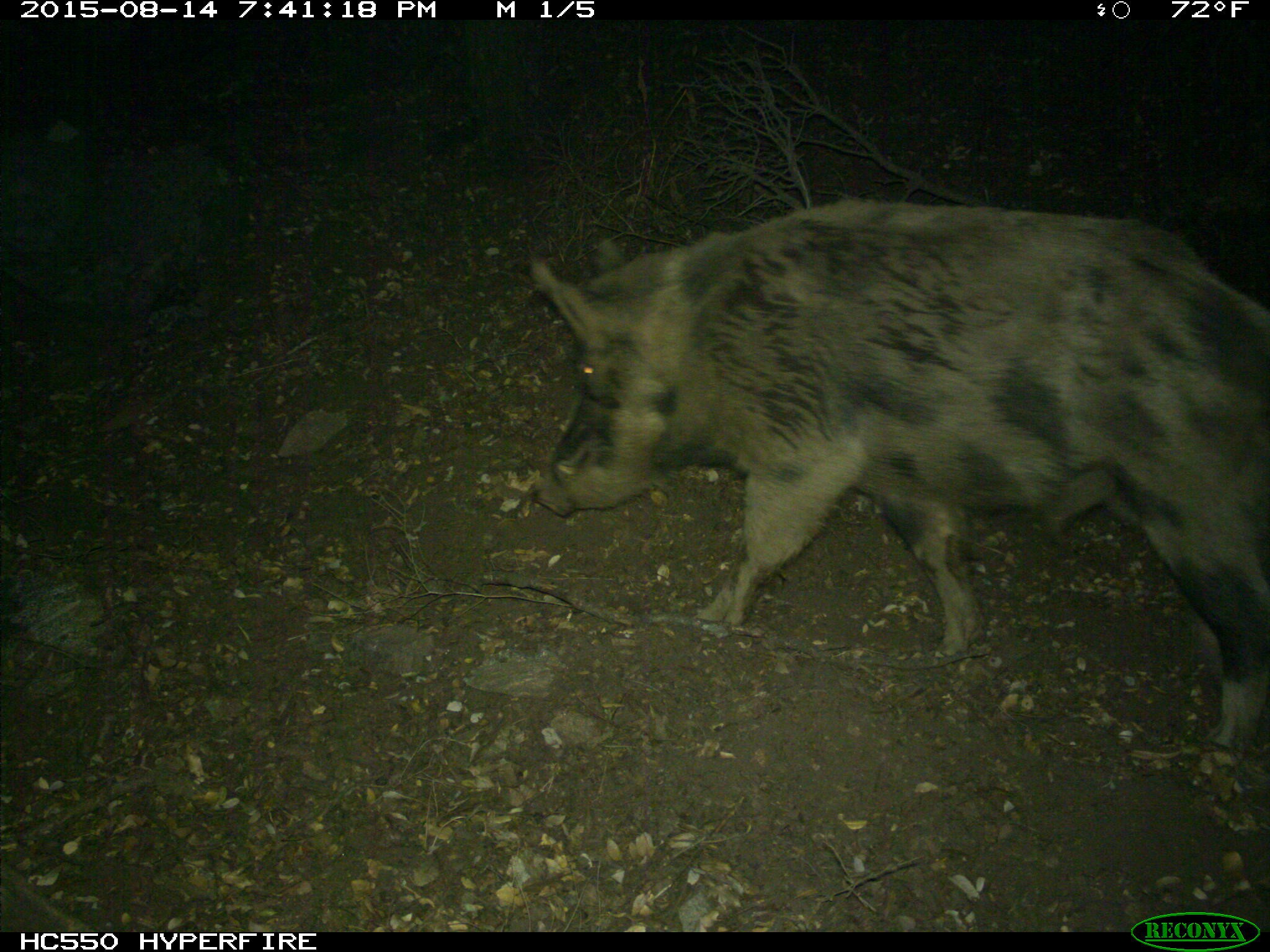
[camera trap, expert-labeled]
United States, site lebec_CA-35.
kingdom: Animalia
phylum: Chordata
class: Mammalia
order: Artiodactyla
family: Suidae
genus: Sus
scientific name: Sus scrofa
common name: wild boar